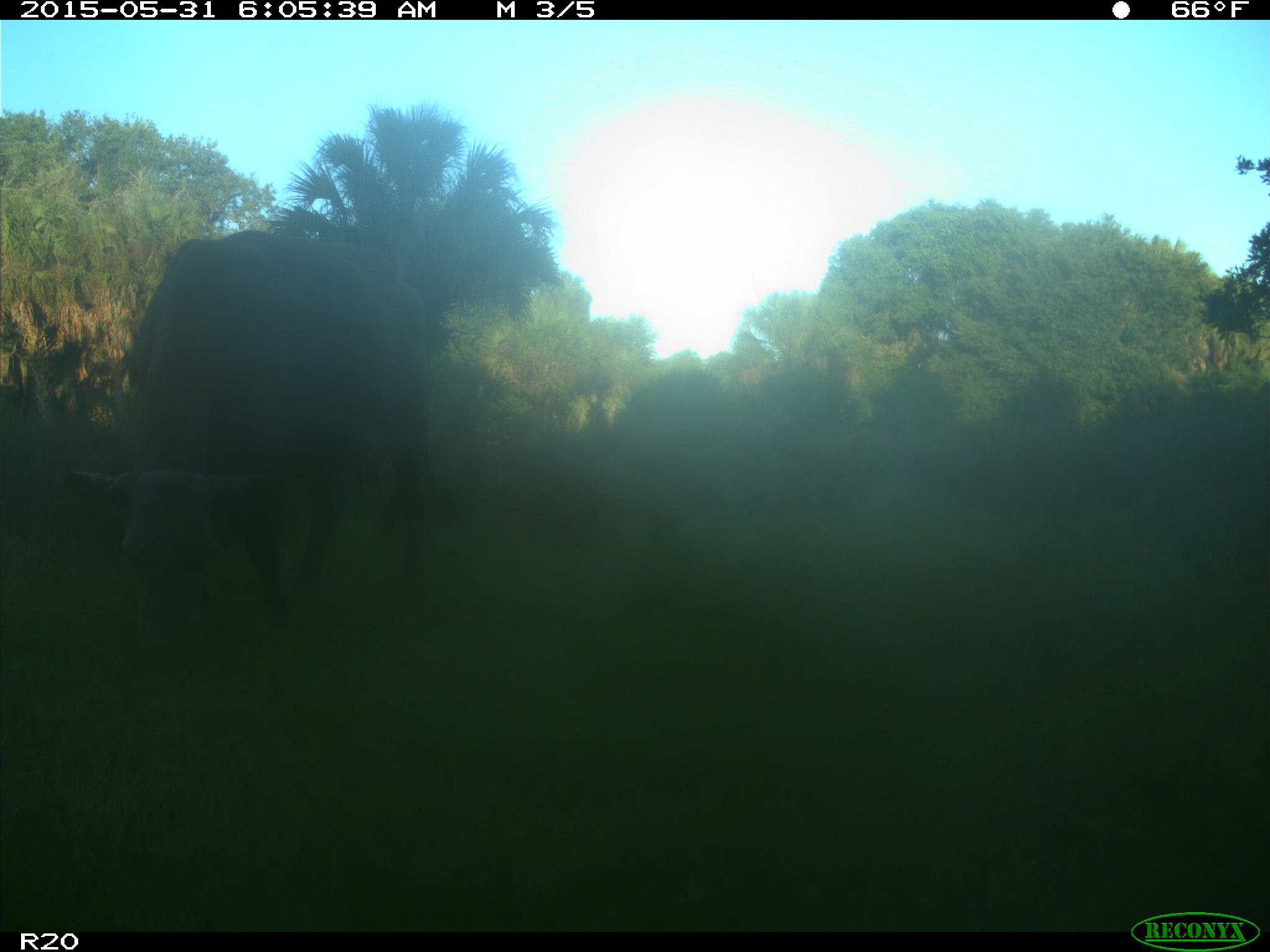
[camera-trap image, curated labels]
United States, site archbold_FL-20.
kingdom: Animalia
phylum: Chordata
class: Mammalia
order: Artiodactyla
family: Bovidae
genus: Bos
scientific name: Bos taurus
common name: domestic cow